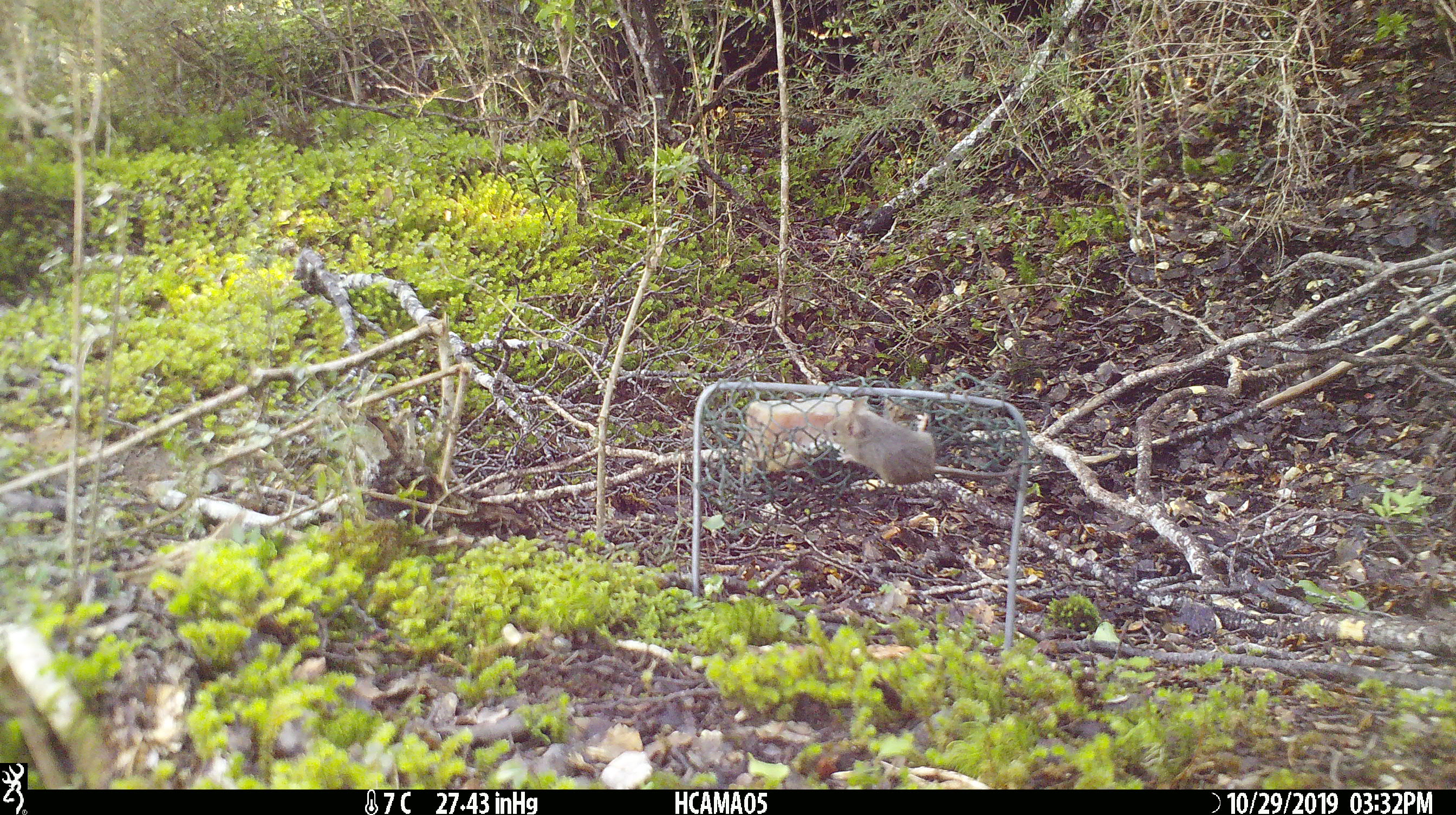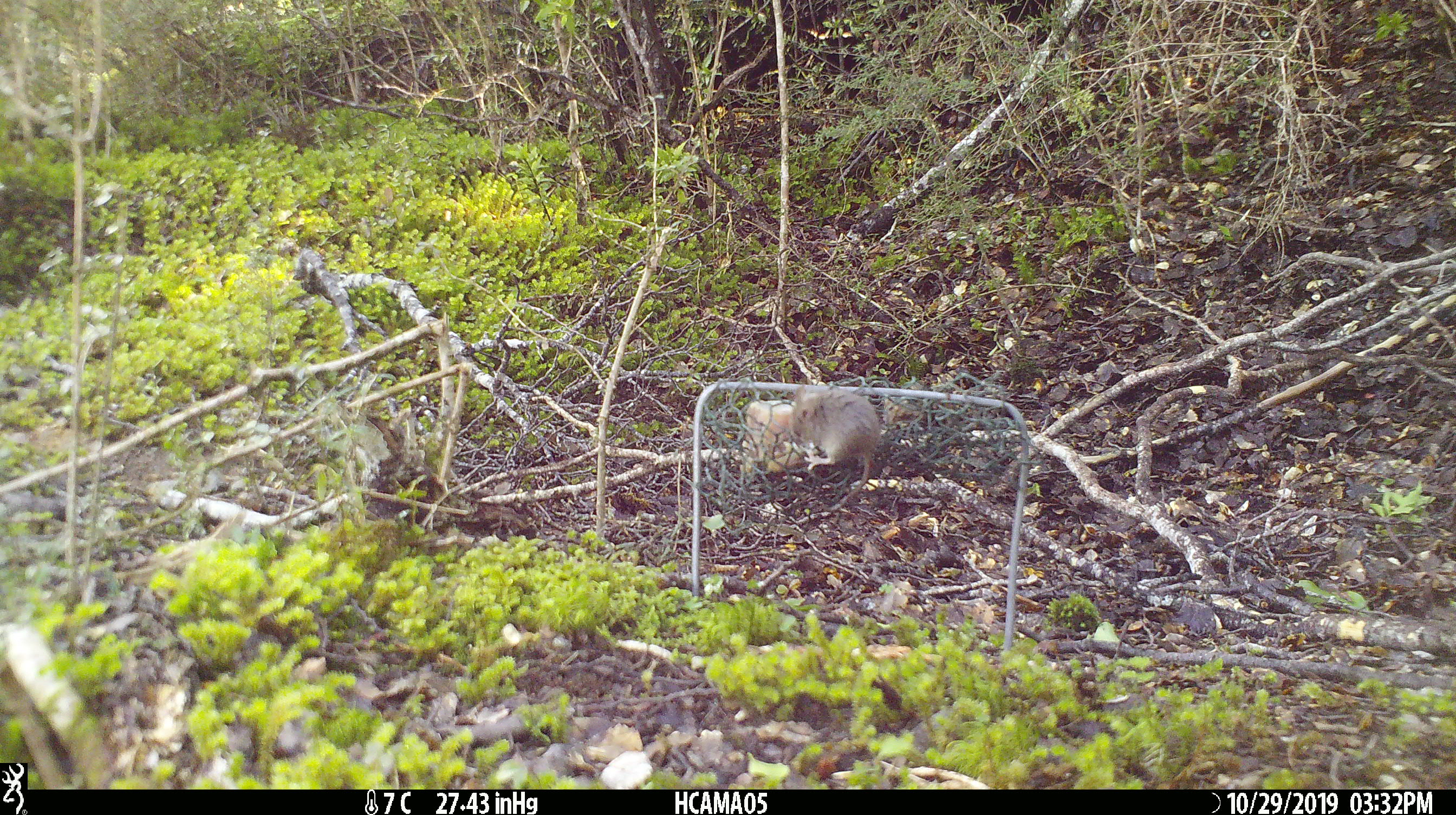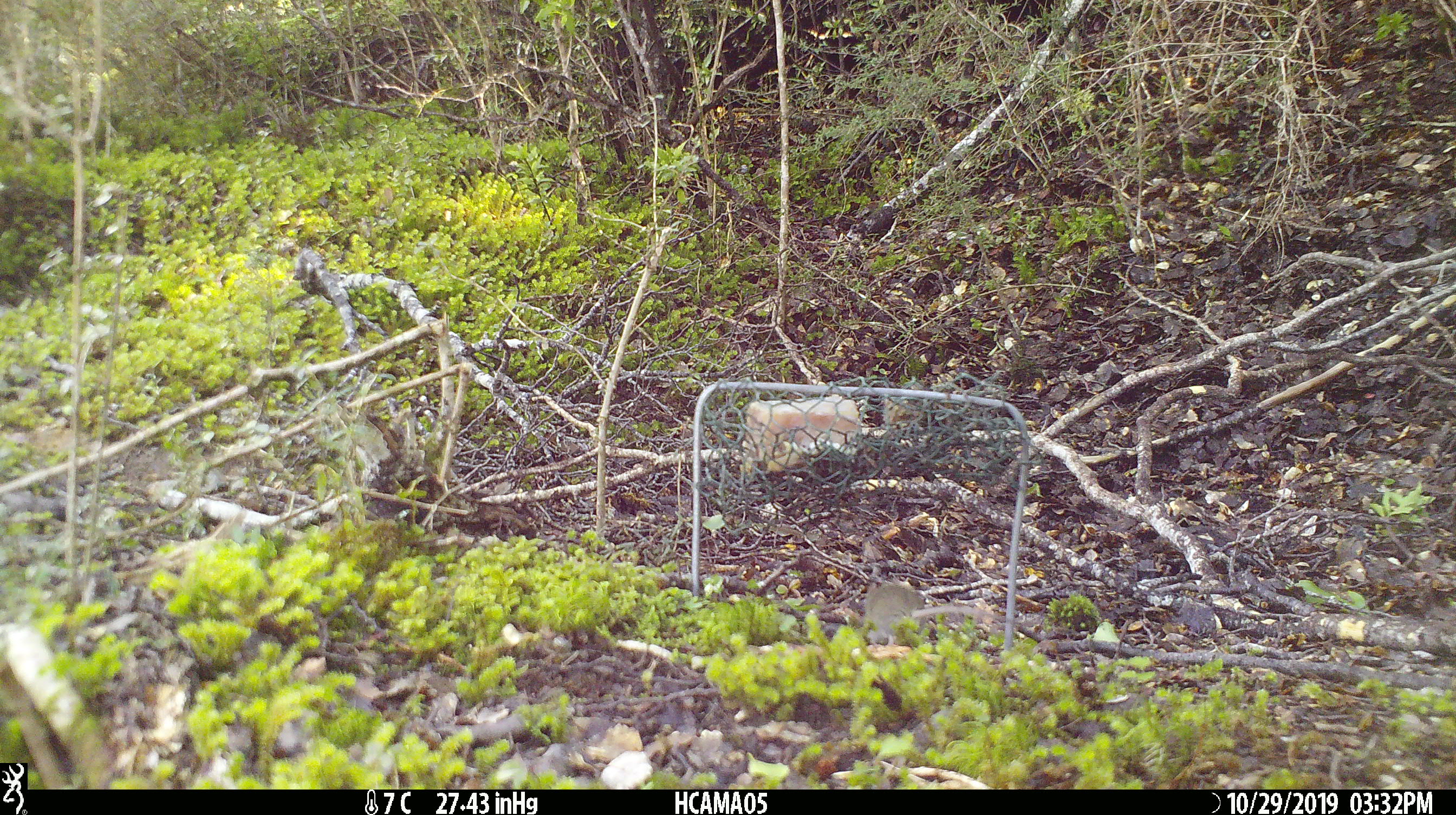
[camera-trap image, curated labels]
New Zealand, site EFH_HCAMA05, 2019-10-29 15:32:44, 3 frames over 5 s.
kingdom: Animalia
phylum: Chordata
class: Mammalia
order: Rodentia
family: Muridae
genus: Mus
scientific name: Mus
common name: mouse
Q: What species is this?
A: Mouse (Mus).